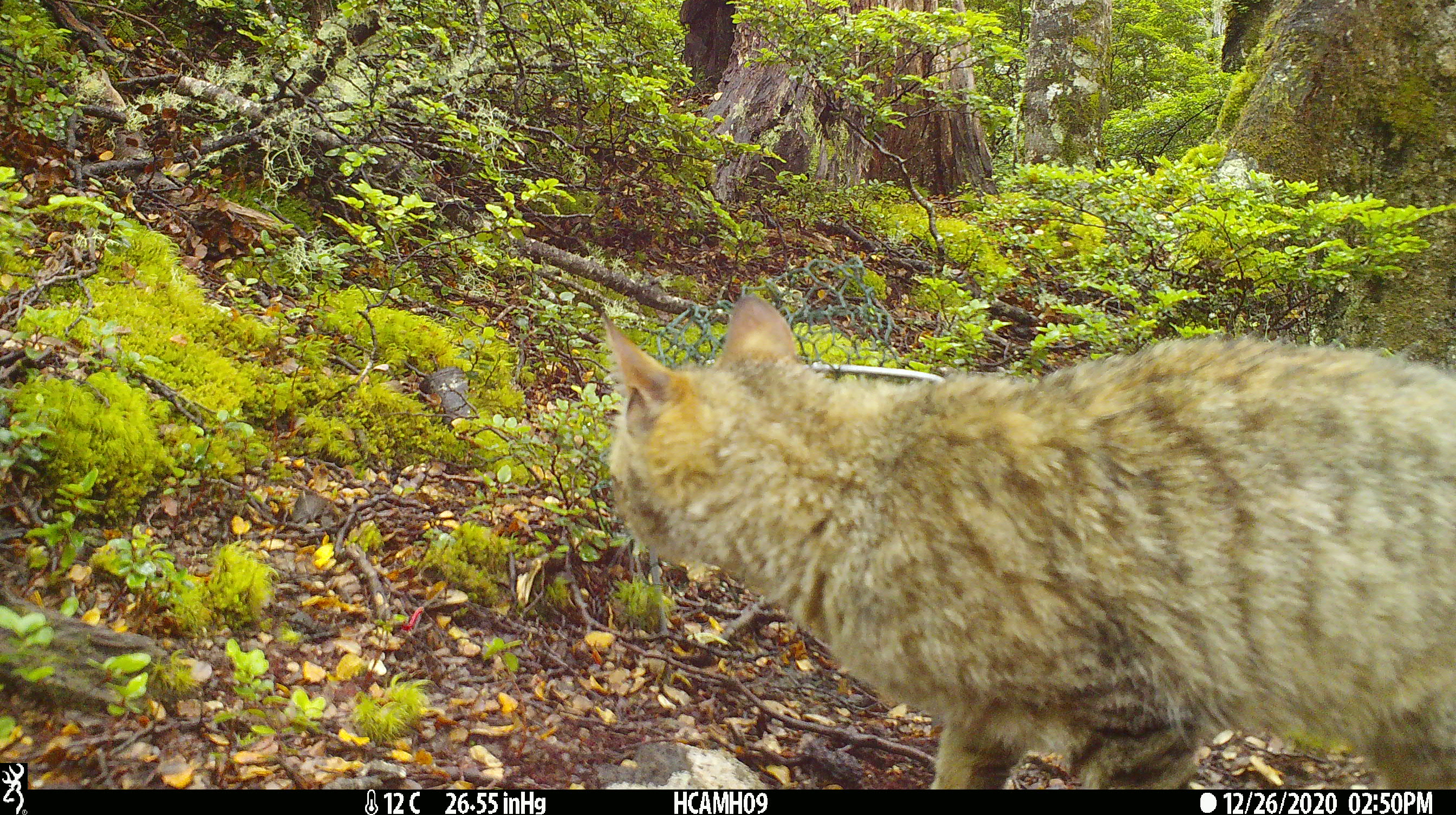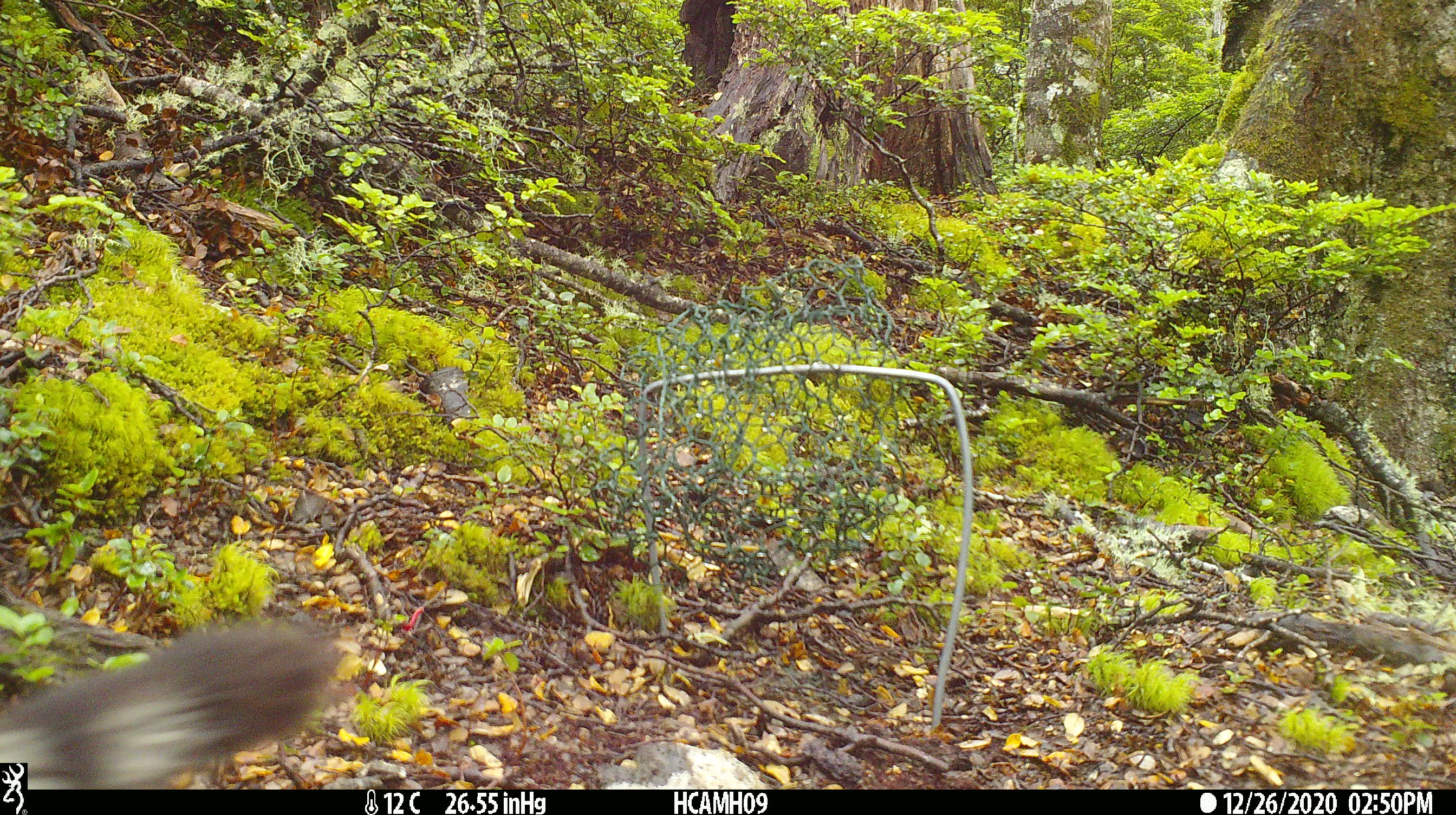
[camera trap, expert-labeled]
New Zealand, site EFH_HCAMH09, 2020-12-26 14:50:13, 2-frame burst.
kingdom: Animalia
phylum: Chordata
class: Mammalia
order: Carnivora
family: Felidae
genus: Felis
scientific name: Felis catus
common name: domestic cat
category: cat